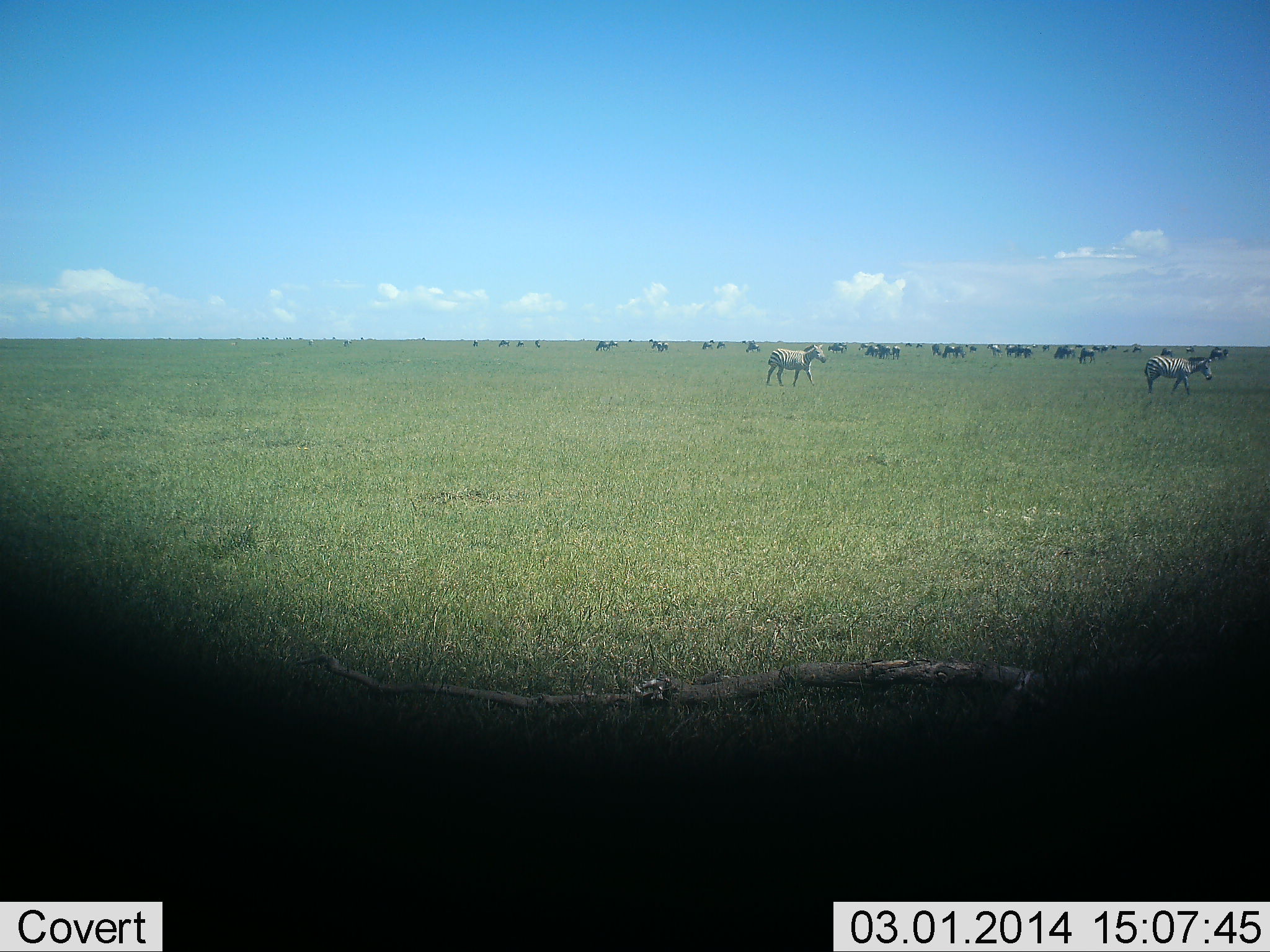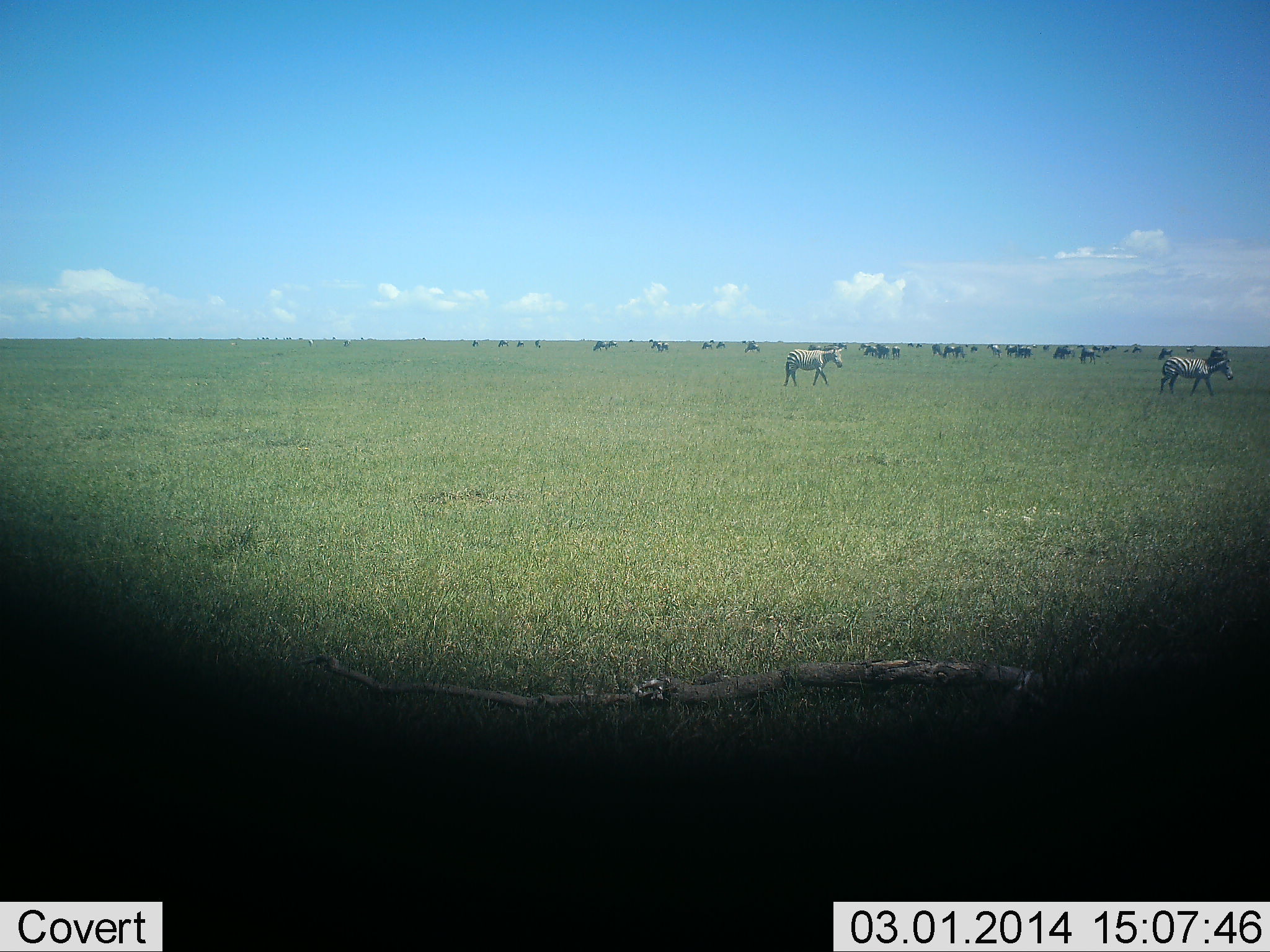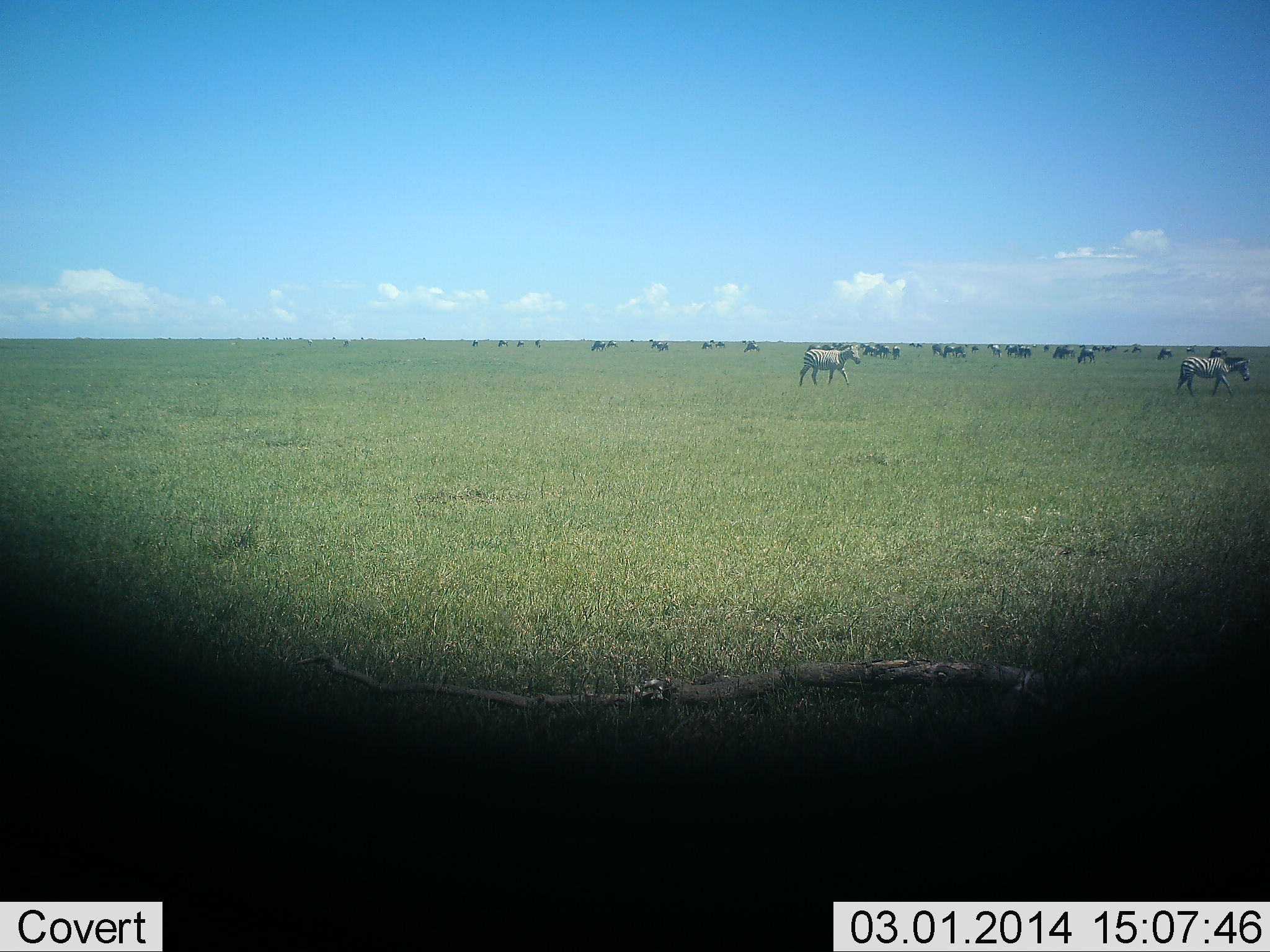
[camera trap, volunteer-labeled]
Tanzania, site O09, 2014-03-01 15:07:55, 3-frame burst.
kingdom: Animalia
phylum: Chordata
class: Mammalia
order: Perissodactyla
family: Equidae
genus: Equus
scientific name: Equus quagga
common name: plains zebra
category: zebra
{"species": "zebra (plains zebra) (Equus quagga)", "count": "2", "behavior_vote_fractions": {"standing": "33%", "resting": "0%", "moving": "87%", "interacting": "0%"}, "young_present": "0%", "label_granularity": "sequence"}